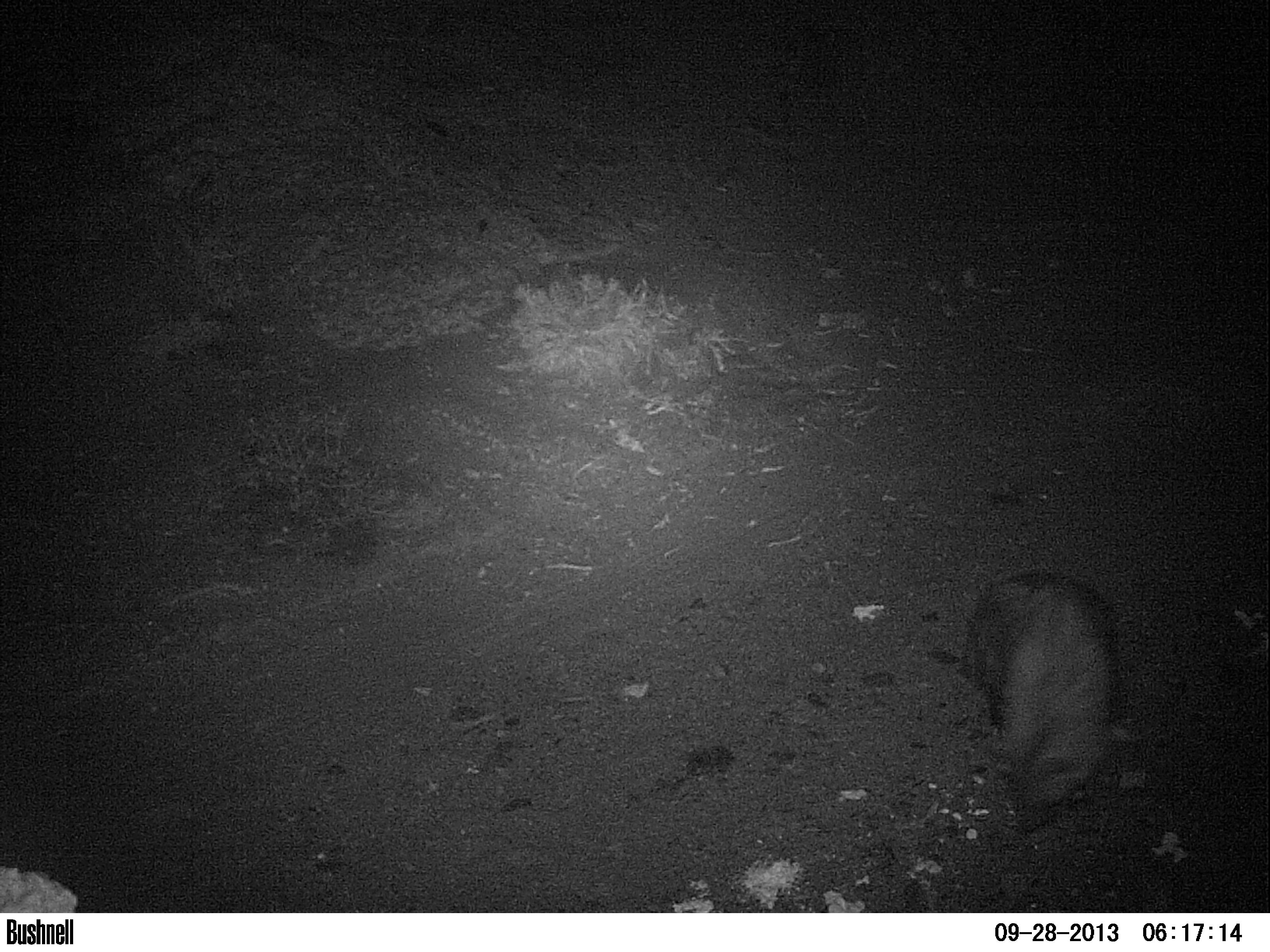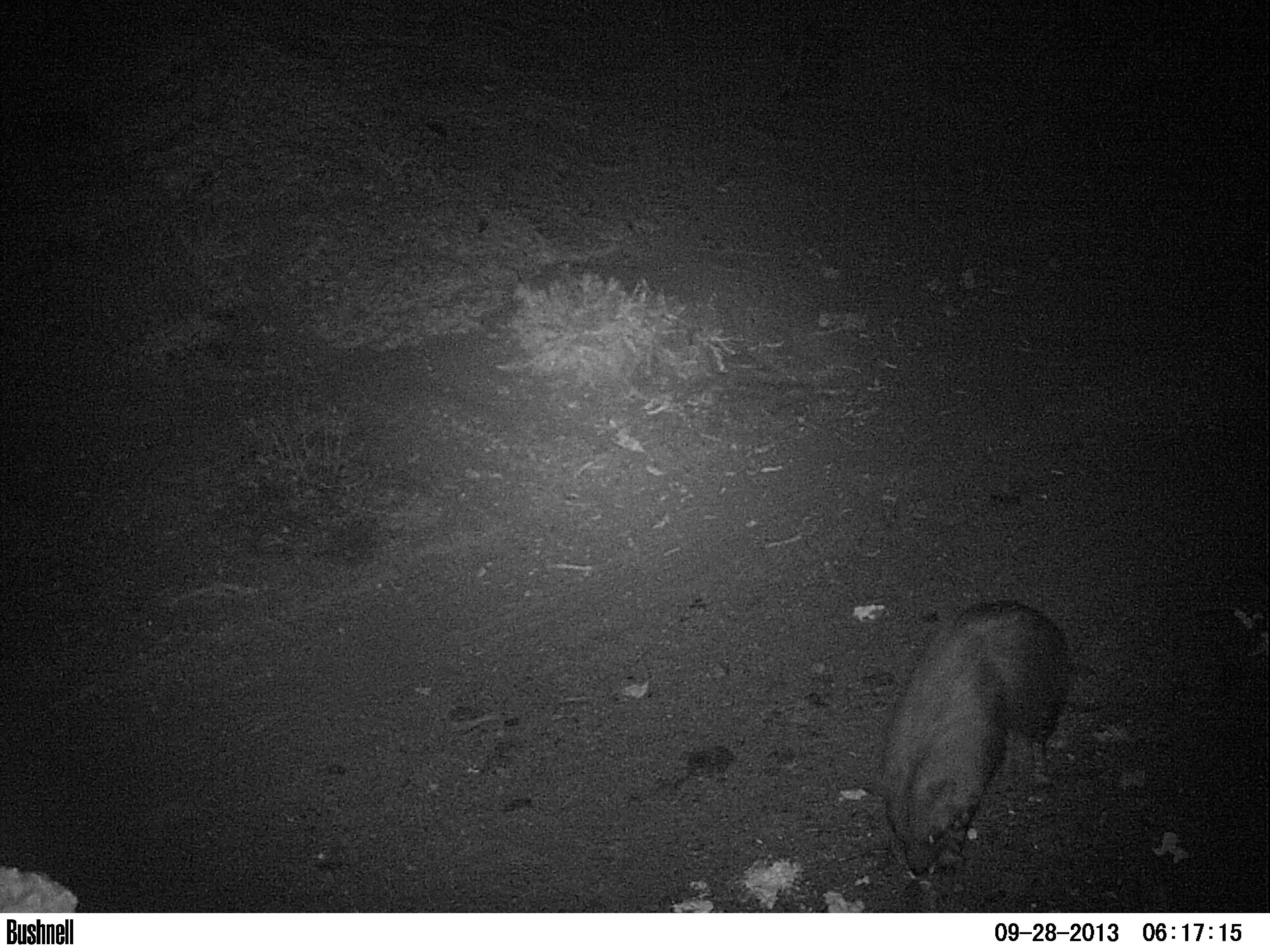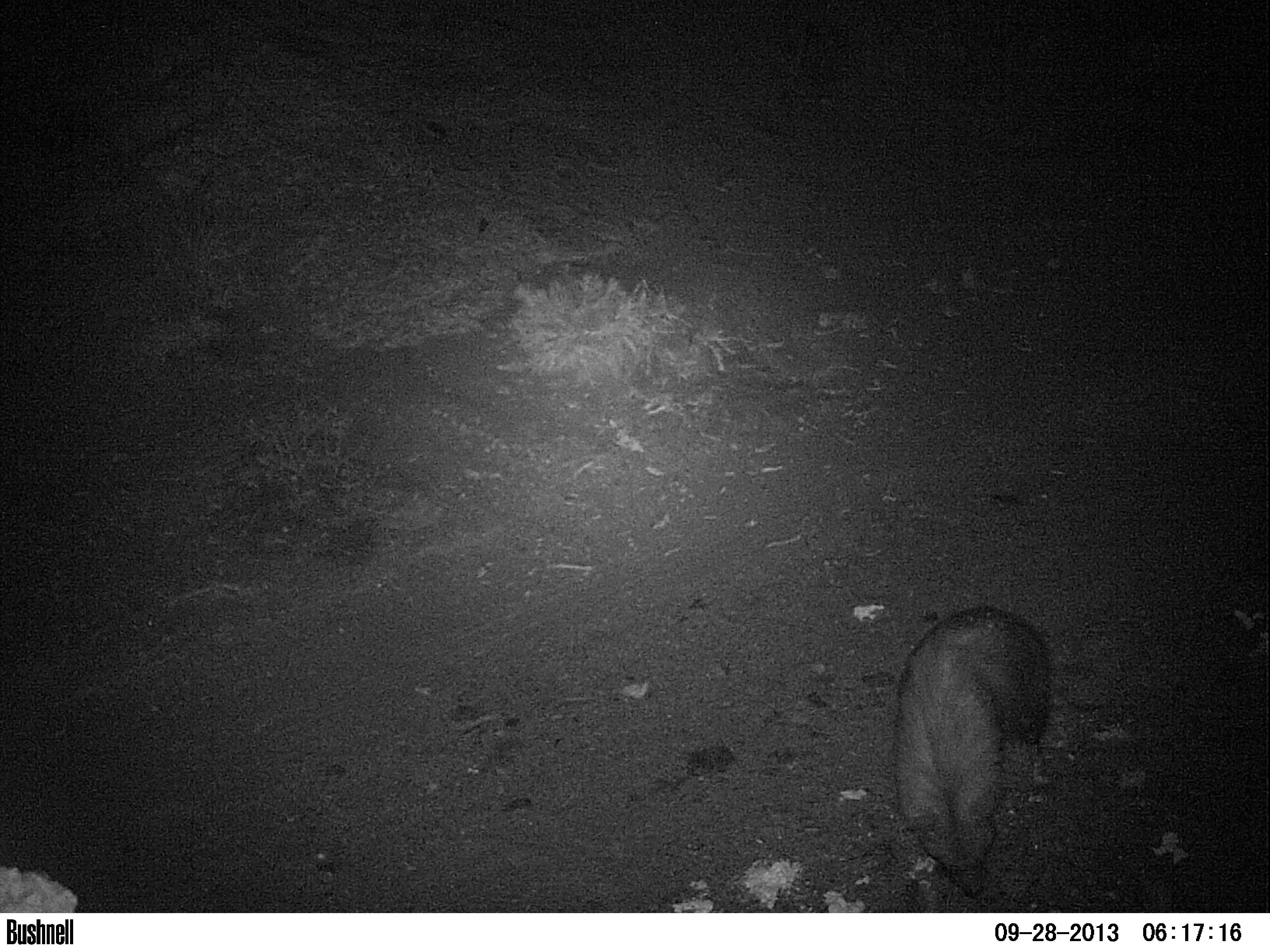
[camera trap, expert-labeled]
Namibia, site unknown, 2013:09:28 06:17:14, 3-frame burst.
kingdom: Animalia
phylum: Chordata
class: Mammalia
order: Carnivora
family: Hyaenidae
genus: Parahyaena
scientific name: Parahyaena brunnea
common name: brown hyena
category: hyaena brunnea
Hyaena brunnea (brown hyena) (Parahyaena brunnea).